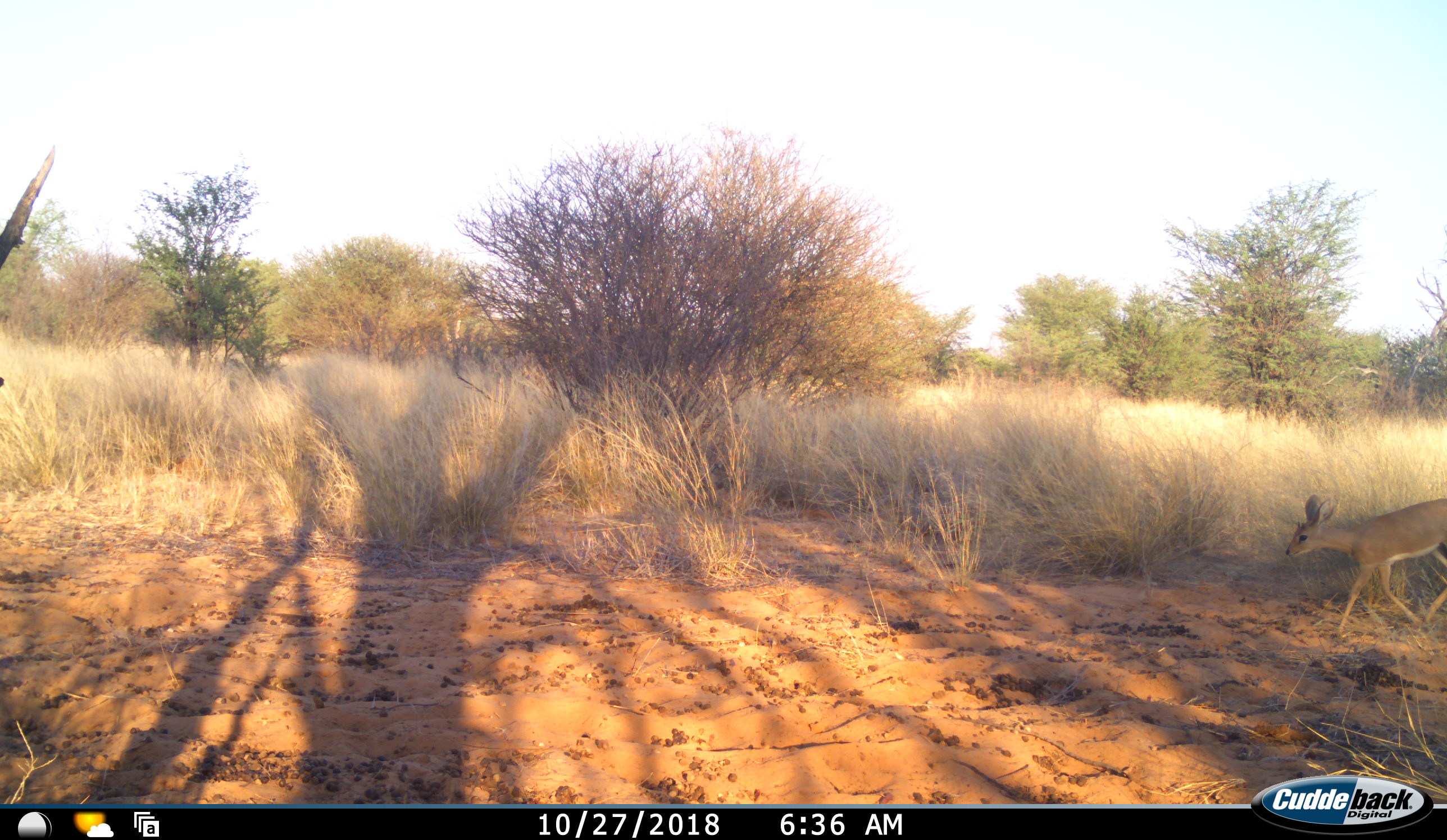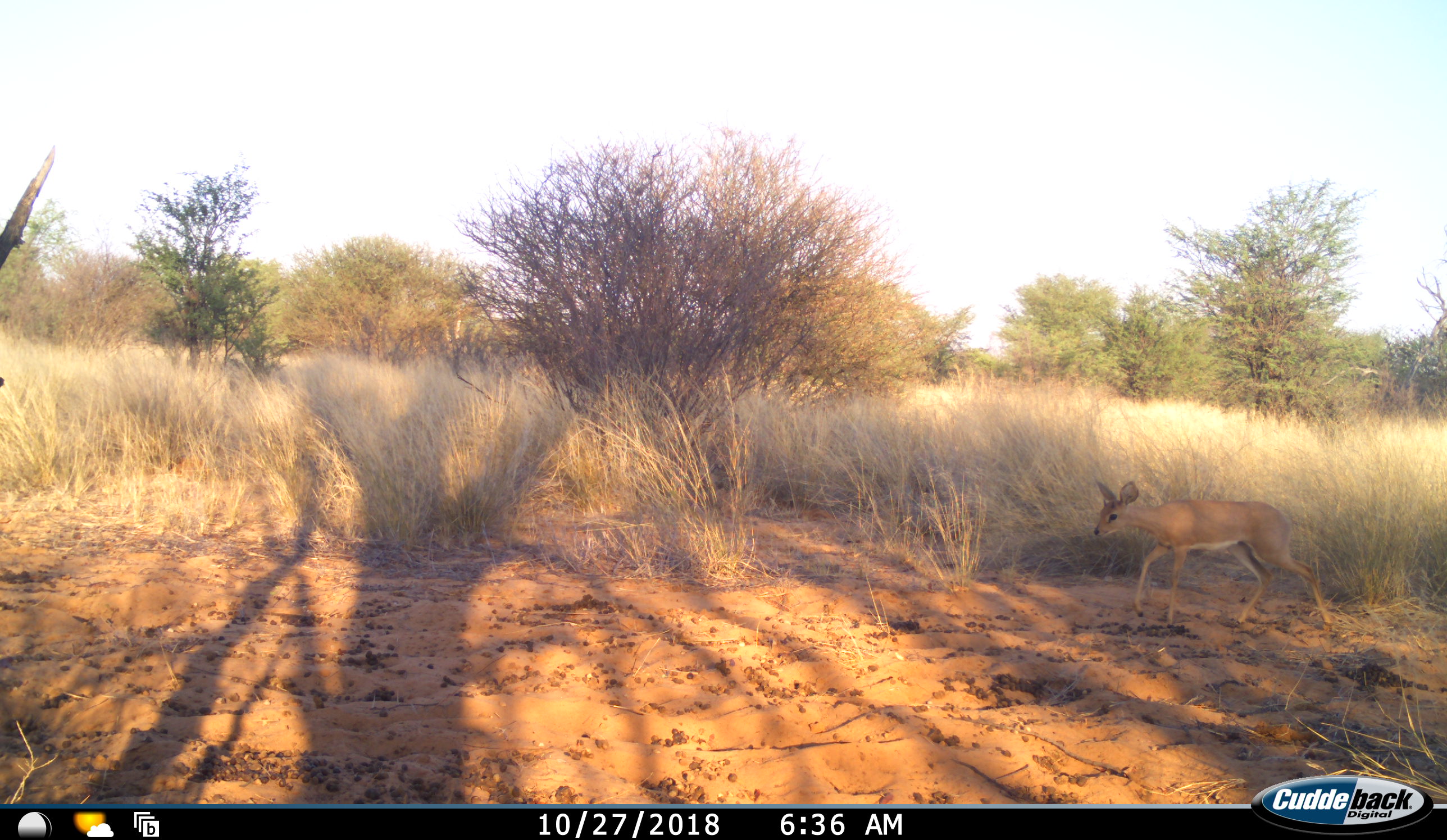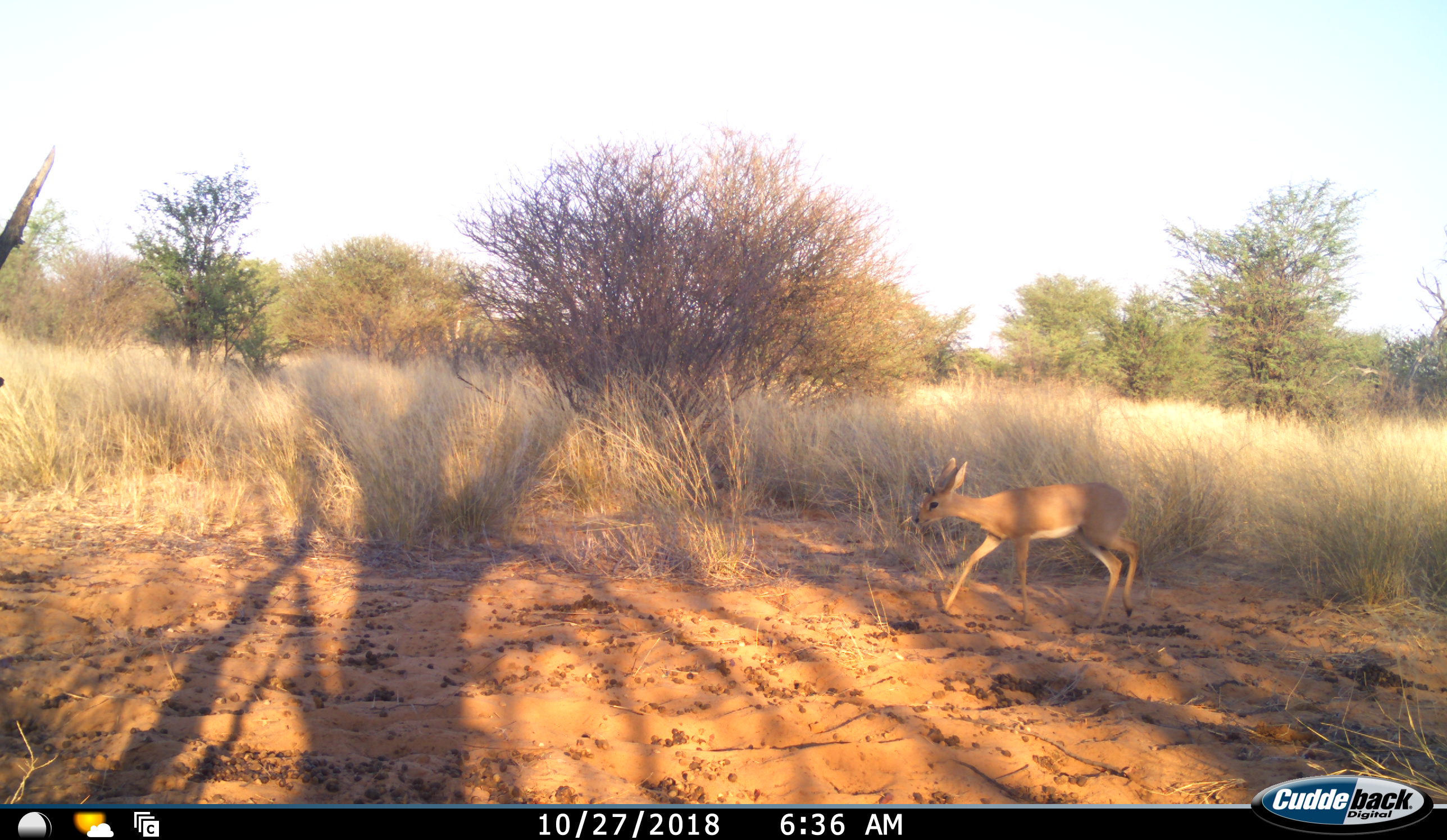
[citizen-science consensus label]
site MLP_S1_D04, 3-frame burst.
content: unidentified animal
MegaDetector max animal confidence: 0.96